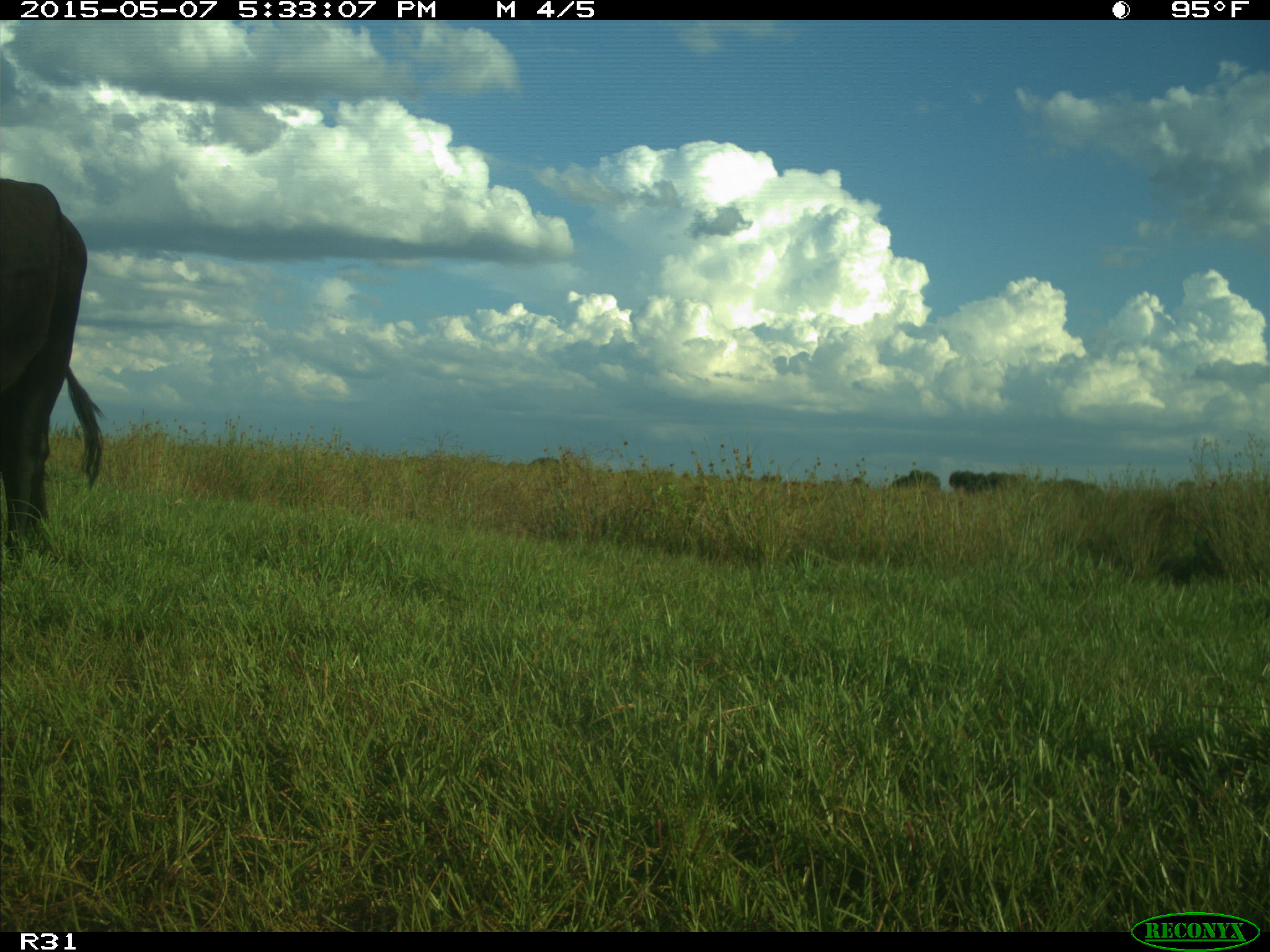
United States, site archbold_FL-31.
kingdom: Animalia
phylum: Chordata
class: Mammalia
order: Artiodactyla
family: Bovidae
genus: Bos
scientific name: Bos taurus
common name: domestic cow